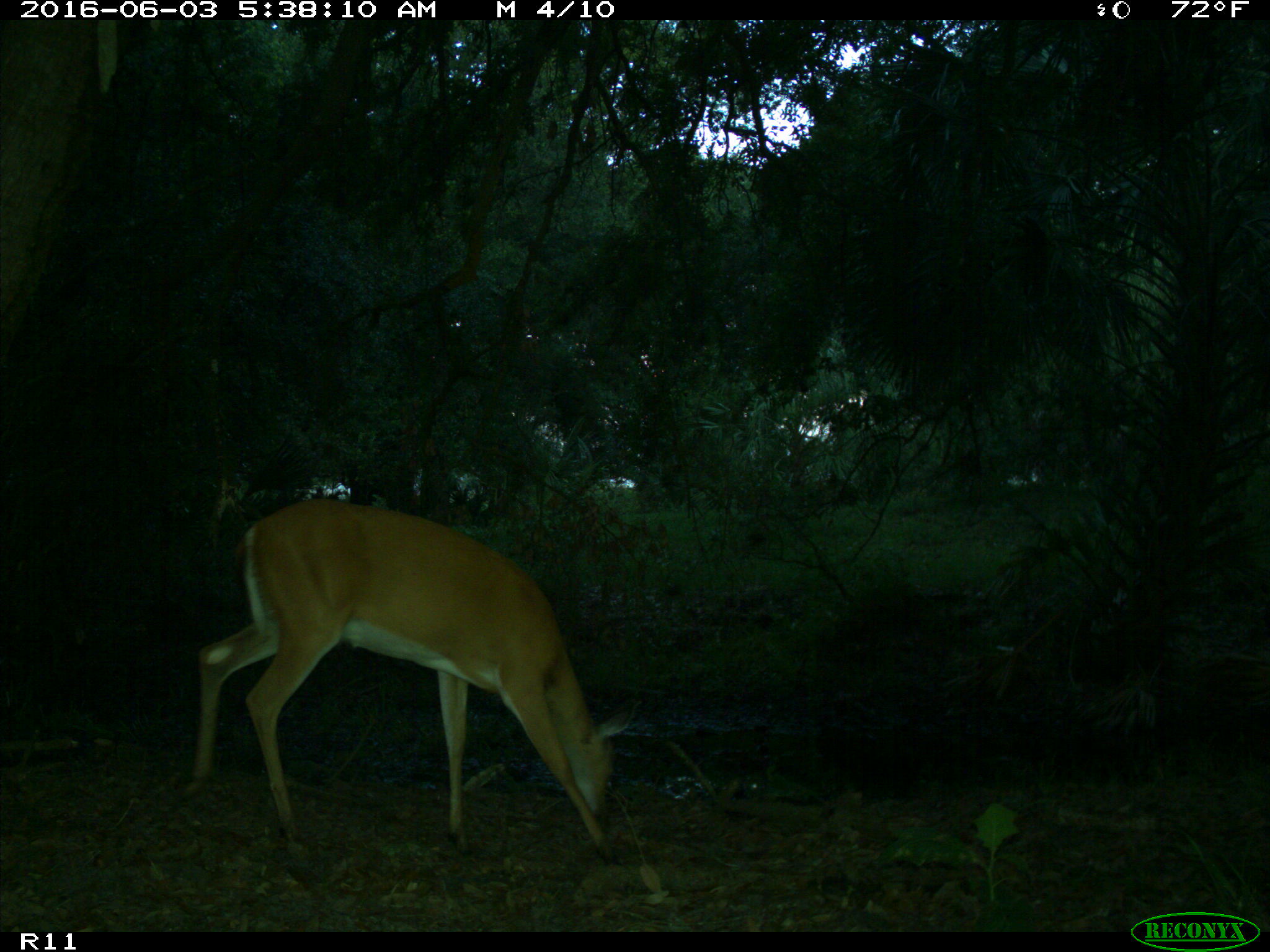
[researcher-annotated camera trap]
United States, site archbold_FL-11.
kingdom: Animalia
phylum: Chordata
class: Mammalia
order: Artiodactyla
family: Cervidae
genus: Odocoileus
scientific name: Odocoileus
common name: deer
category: unidentified deer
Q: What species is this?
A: Unidentified deer (deer) (Odocoileus).